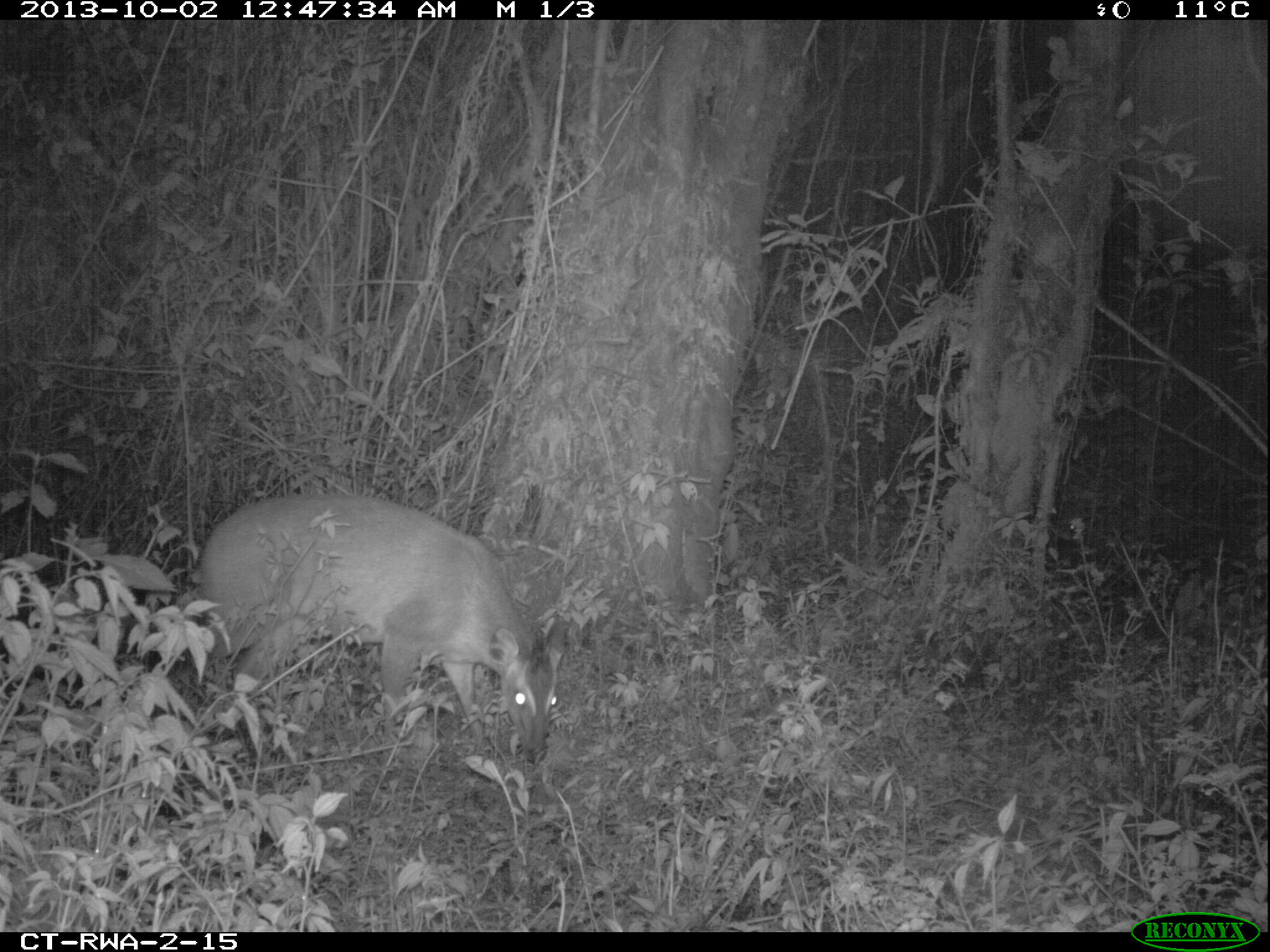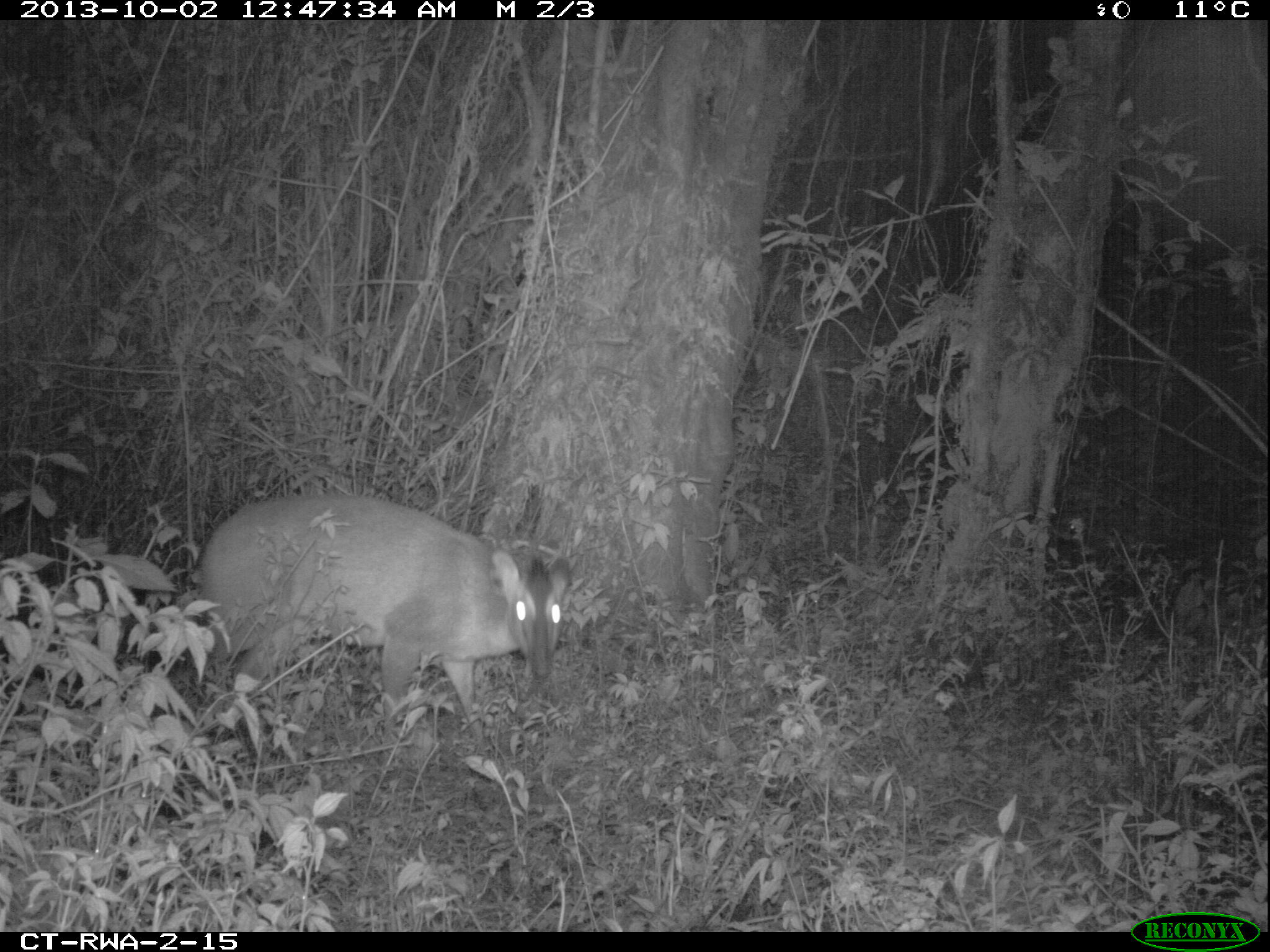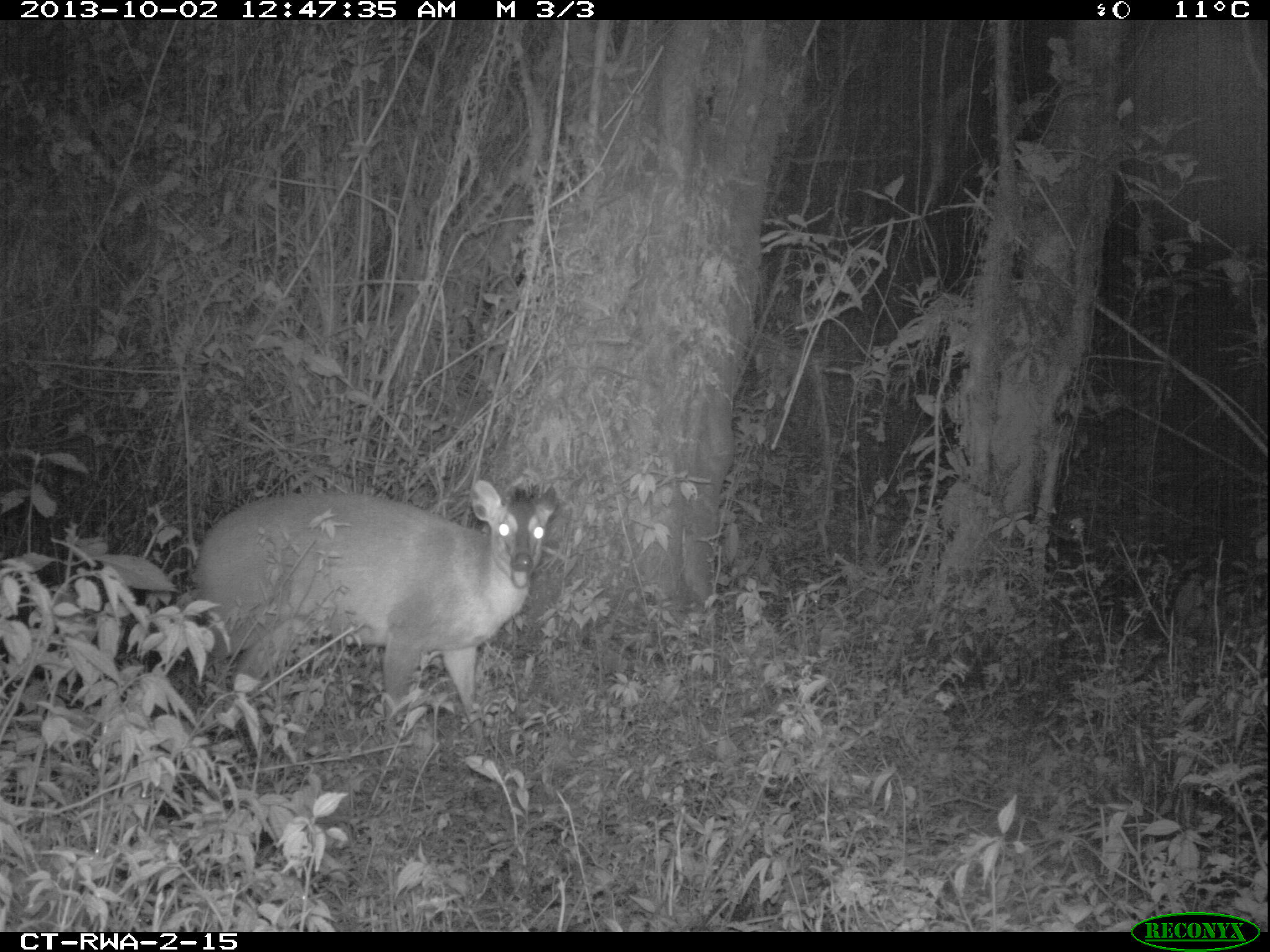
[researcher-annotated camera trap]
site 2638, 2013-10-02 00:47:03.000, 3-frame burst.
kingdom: Animalia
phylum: Chordata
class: Mammalia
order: Artiodactyla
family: Bovidae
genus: Cephalophus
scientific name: Cephalophus nigrifrons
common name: black-fronted duiker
Cephalophus nigrifrons (black-fronted duiker), count 1.